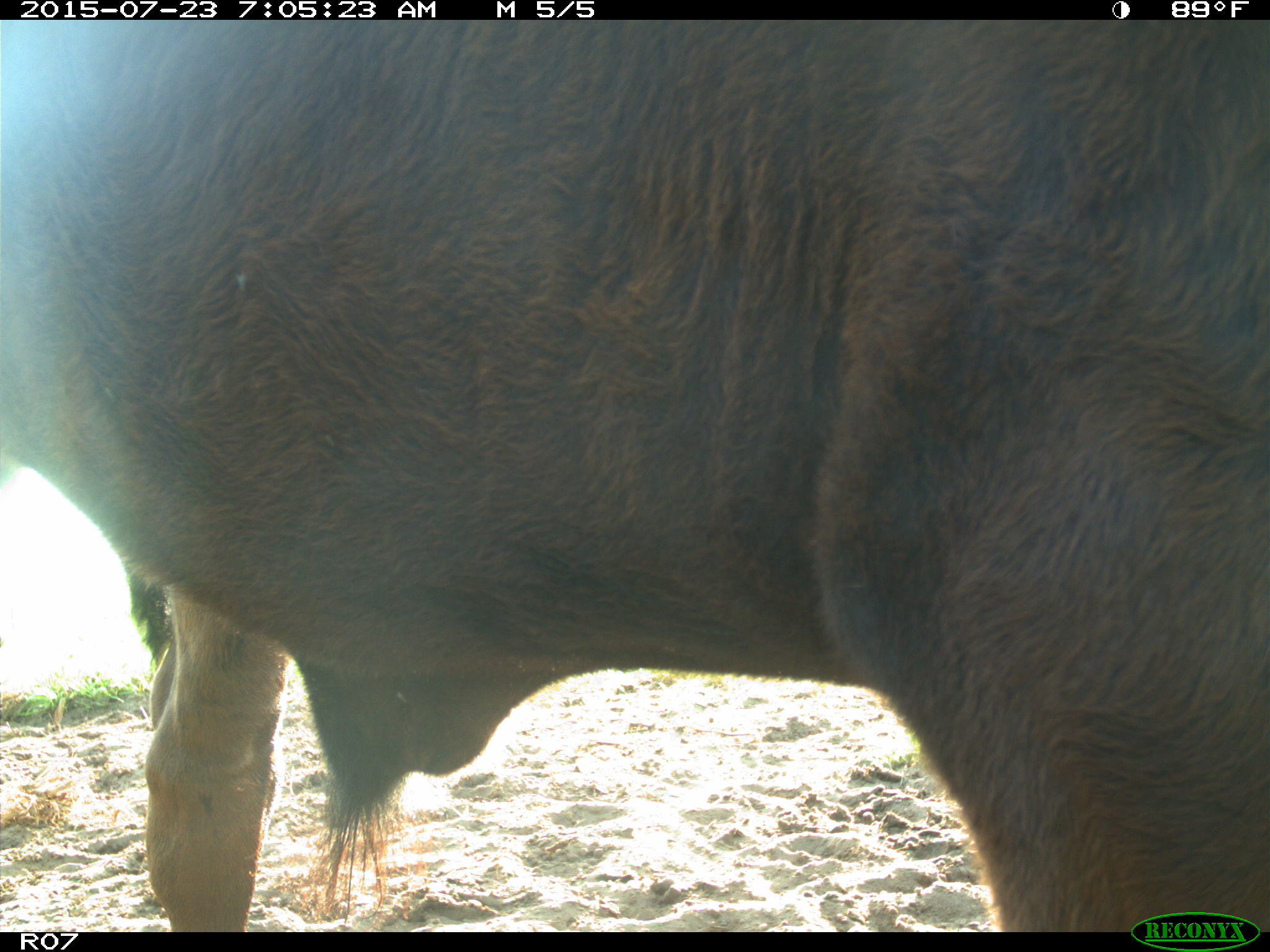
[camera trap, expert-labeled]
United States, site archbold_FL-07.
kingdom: Animalia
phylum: Chordata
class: Mammalia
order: Artiodactyla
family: Bovidae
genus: Bos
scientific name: Bos taurus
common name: domestic cow